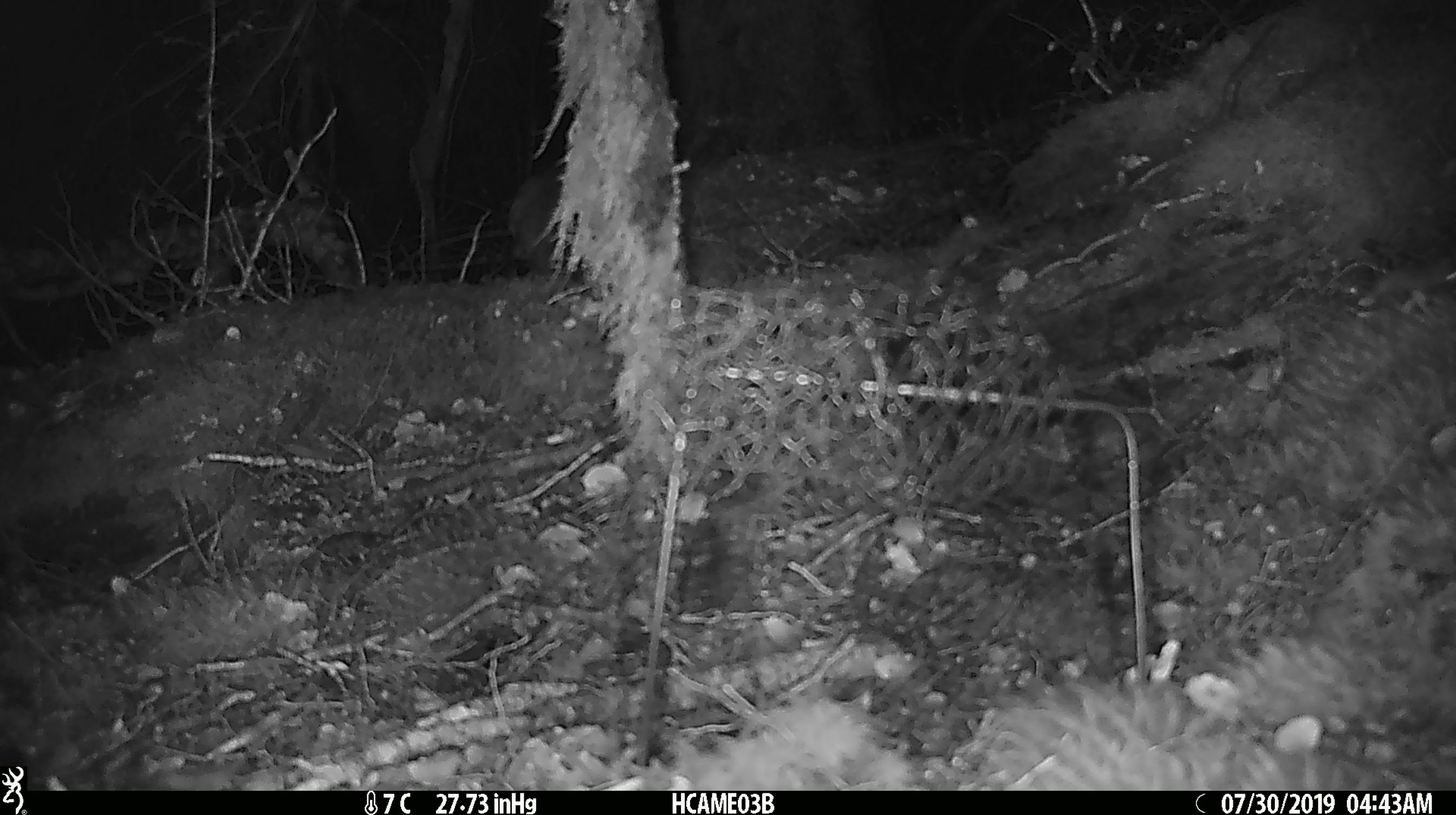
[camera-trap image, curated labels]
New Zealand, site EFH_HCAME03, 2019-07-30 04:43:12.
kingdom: Animalia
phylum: Chordata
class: Mammalia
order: Rodentia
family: Muridae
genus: Mus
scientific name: Mus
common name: mouse